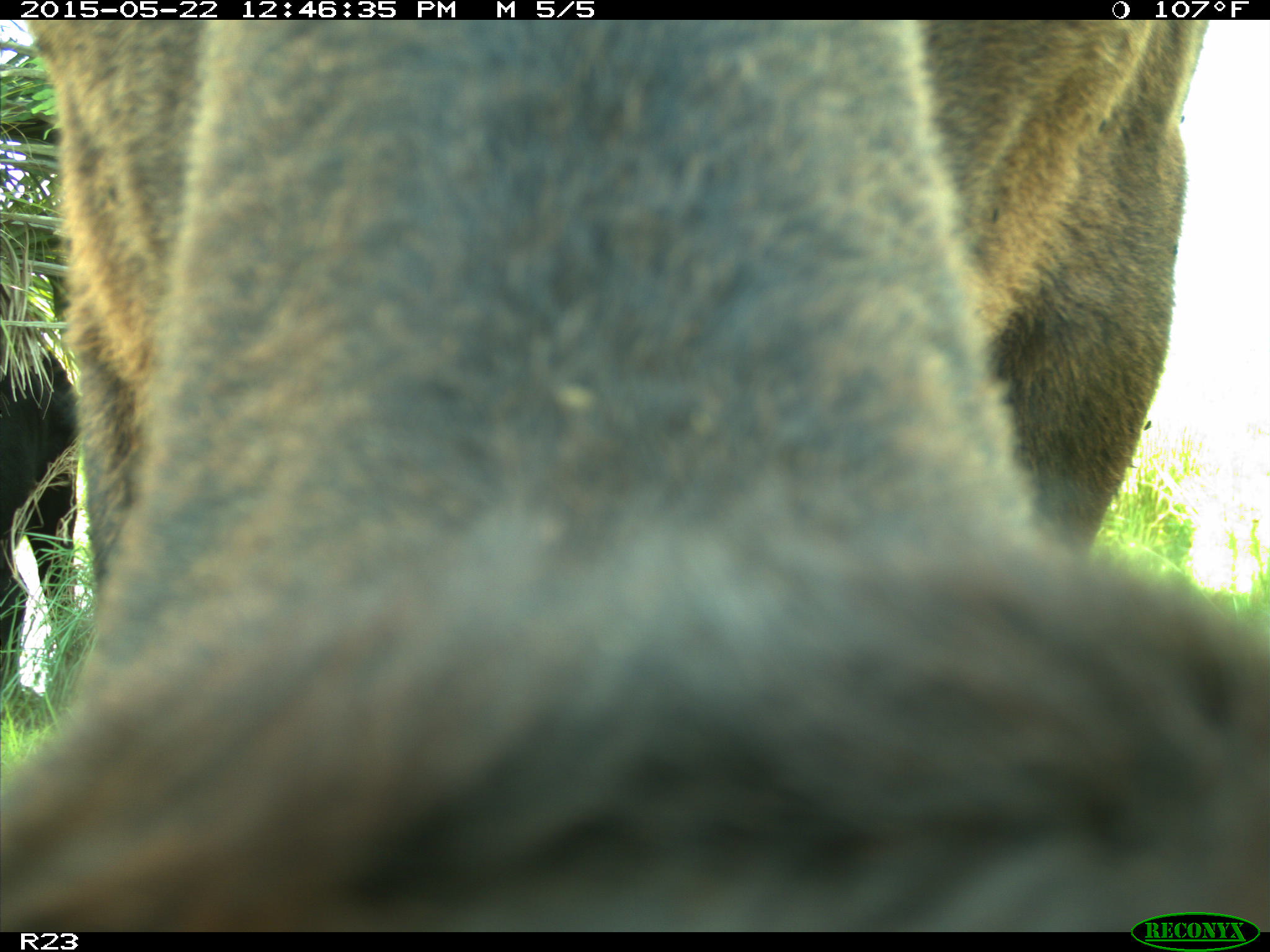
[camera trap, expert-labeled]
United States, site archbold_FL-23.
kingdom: Animalia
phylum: Chordata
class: Mammalia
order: Artiodactyla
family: Bovidae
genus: Bos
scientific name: Bos taurus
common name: domestic cow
Bos taurus (domestic cow).